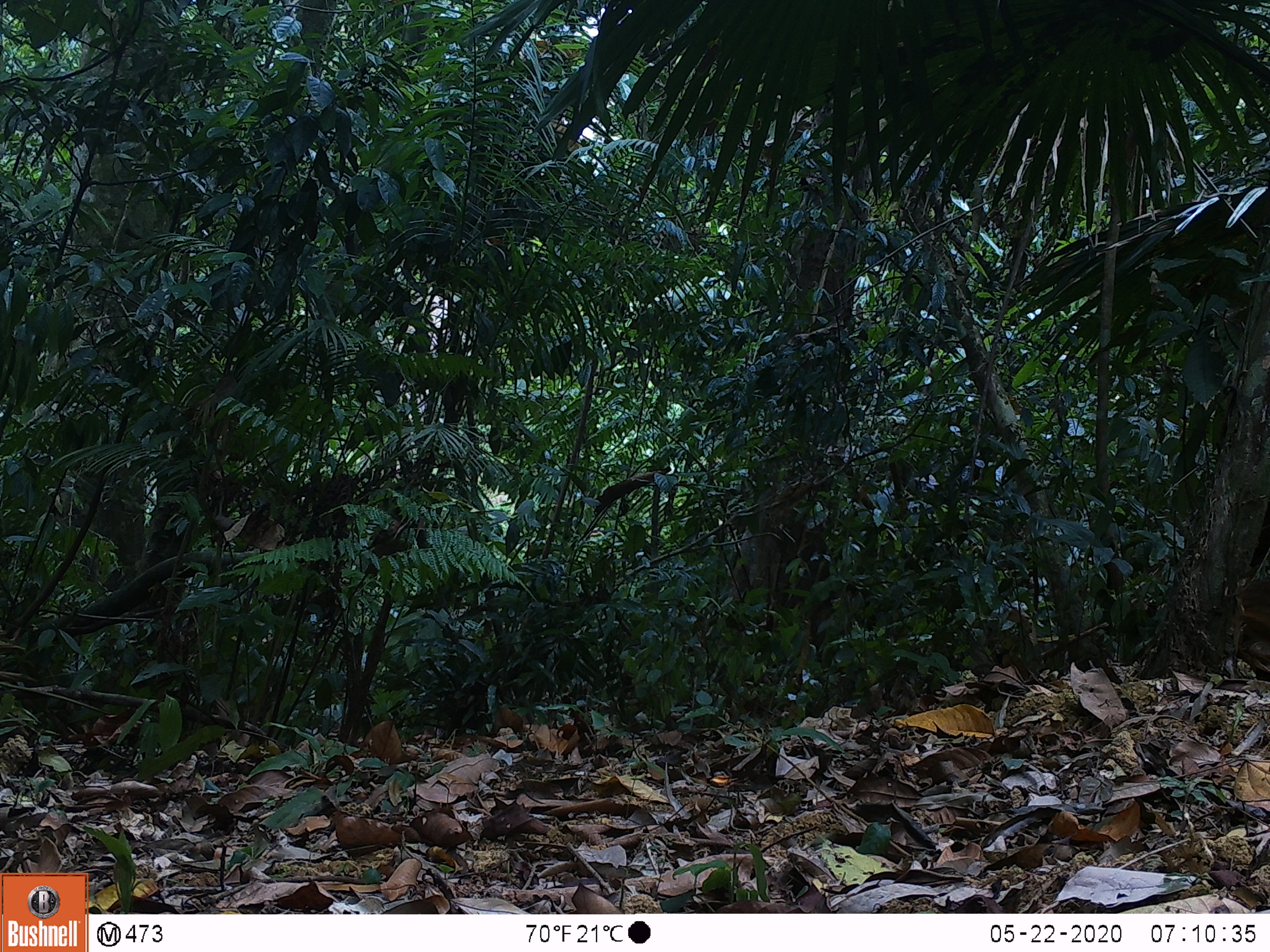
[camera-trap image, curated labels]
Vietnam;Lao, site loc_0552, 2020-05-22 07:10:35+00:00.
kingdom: Animalia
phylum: Chordata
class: Mammalia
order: Artiodactyla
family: Tragulidae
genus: Moschiola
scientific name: Moschiola meminna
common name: chevrotain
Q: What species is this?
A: Chevrotain (Moschiola meminna).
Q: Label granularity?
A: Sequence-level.